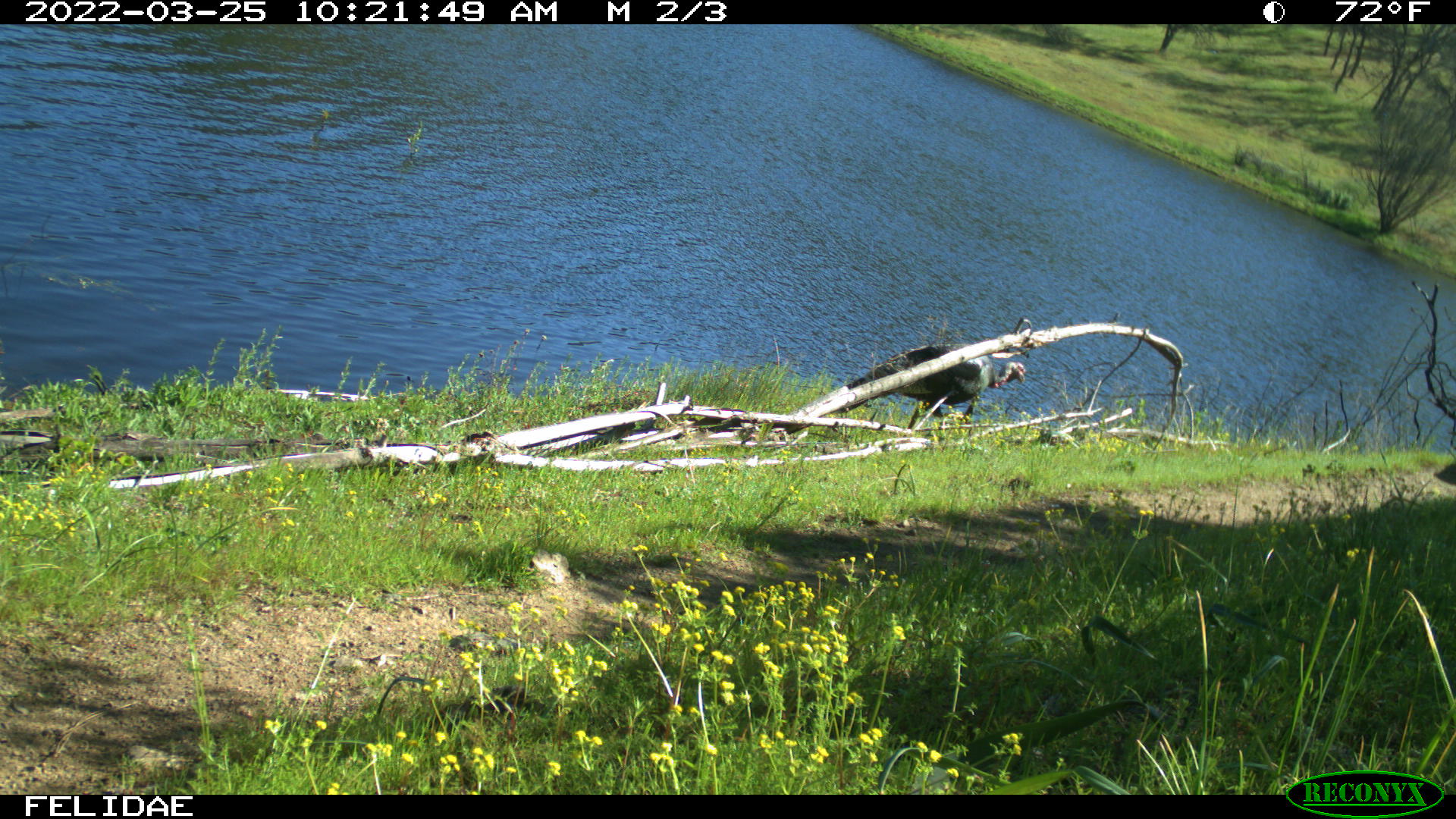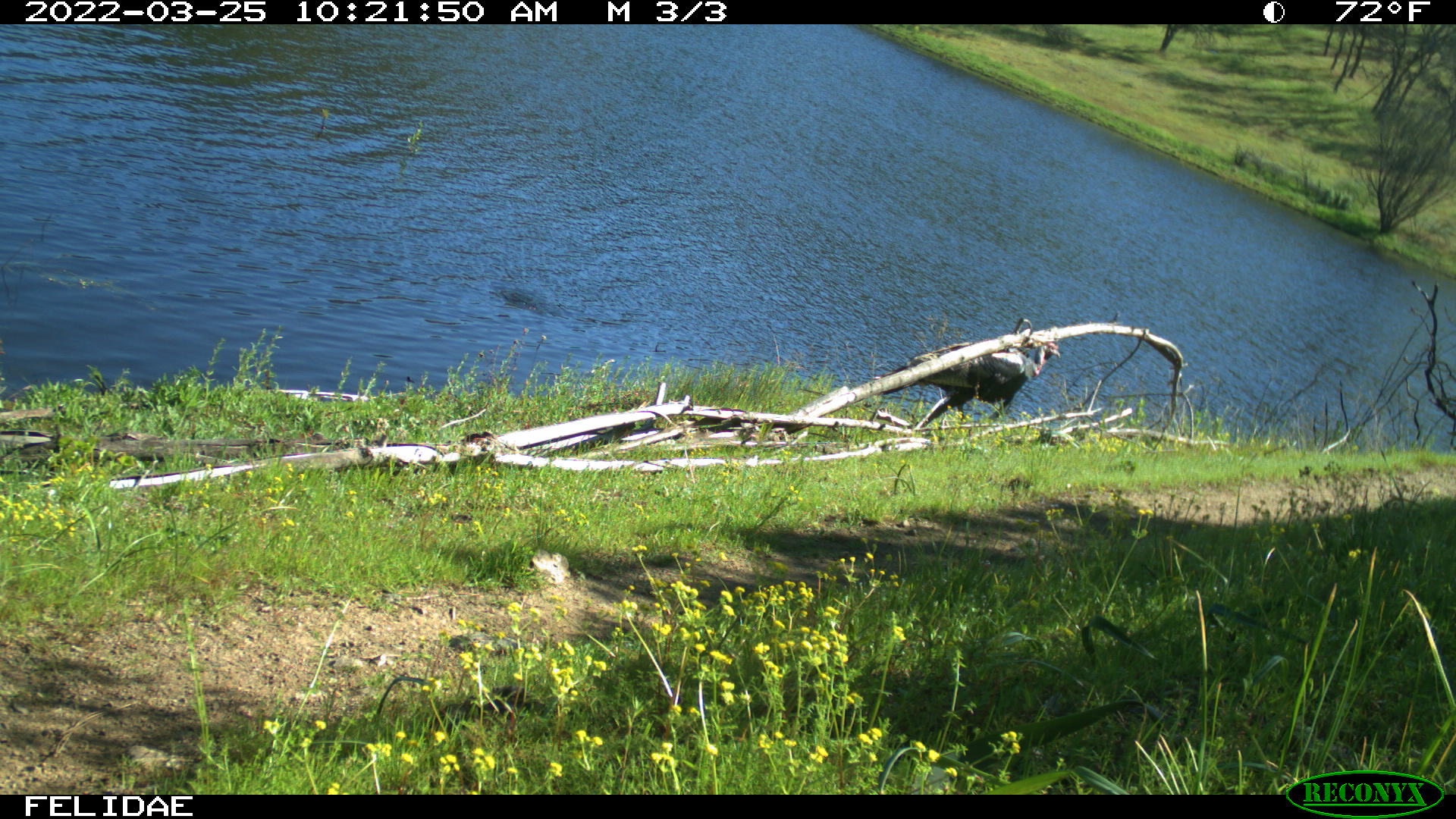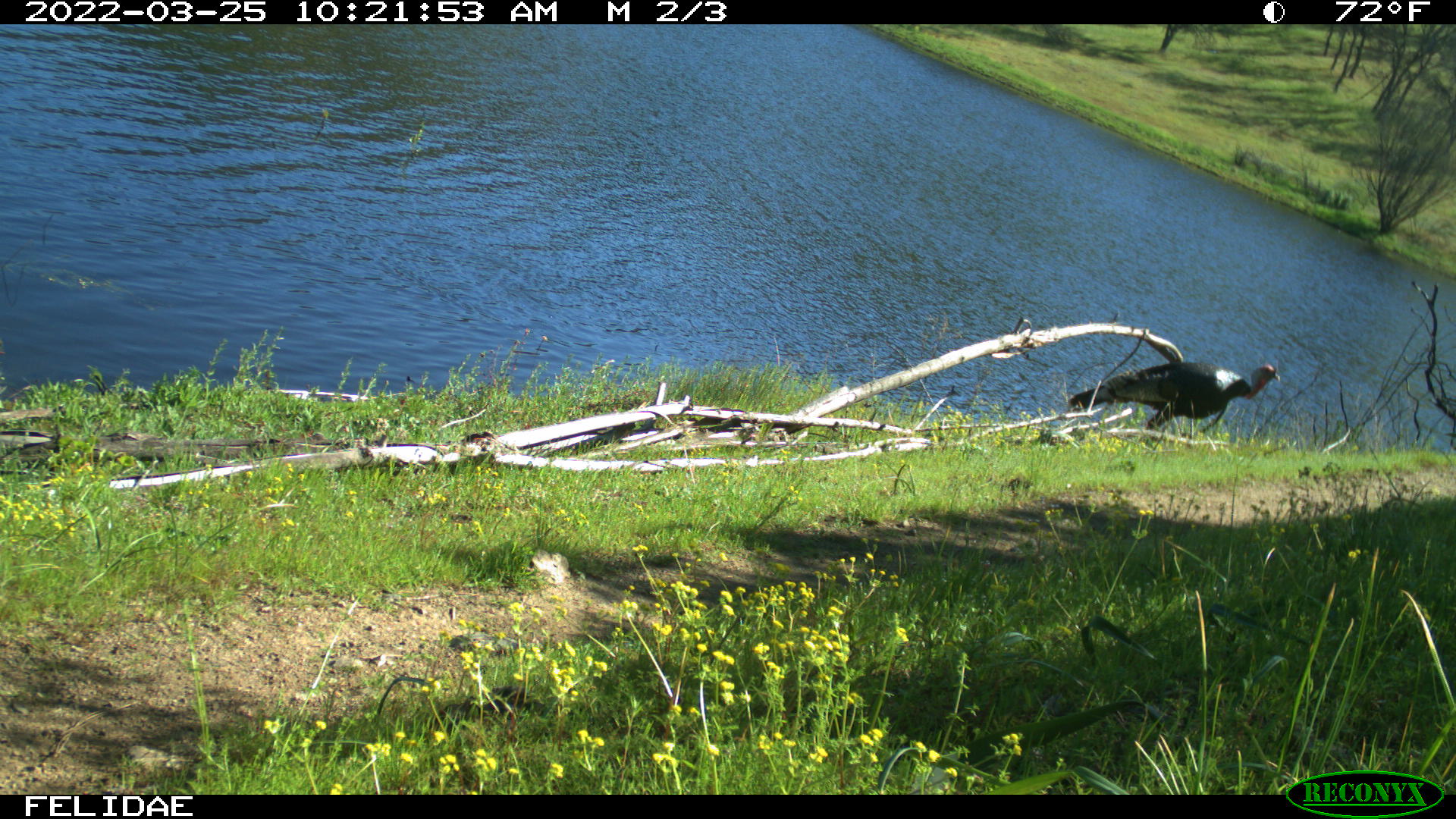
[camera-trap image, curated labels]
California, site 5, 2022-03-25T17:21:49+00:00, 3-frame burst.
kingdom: Animalia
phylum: Chordata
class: Aves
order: Galliformes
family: Phasianidae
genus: Meleagris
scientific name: Meleagris gallopavo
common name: turkey